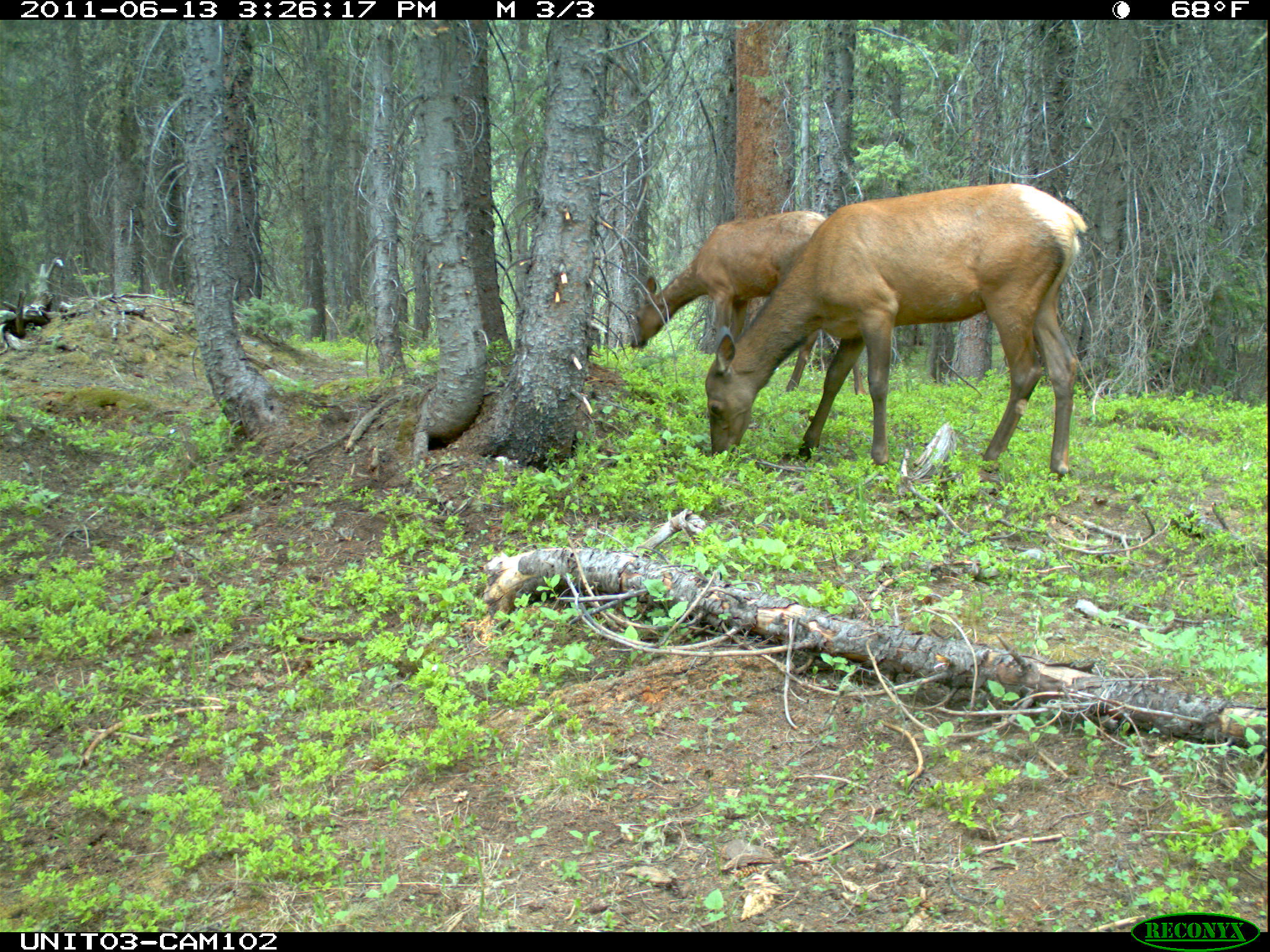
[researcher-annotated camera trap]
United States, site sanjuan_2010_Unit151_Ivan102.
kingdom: Animalia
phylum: Chordata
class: Mammalia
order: Artiodactyla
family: Cervidae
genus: Cervus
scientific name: Cervus elaphus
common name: red deer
Cervus elaphus (red deer).